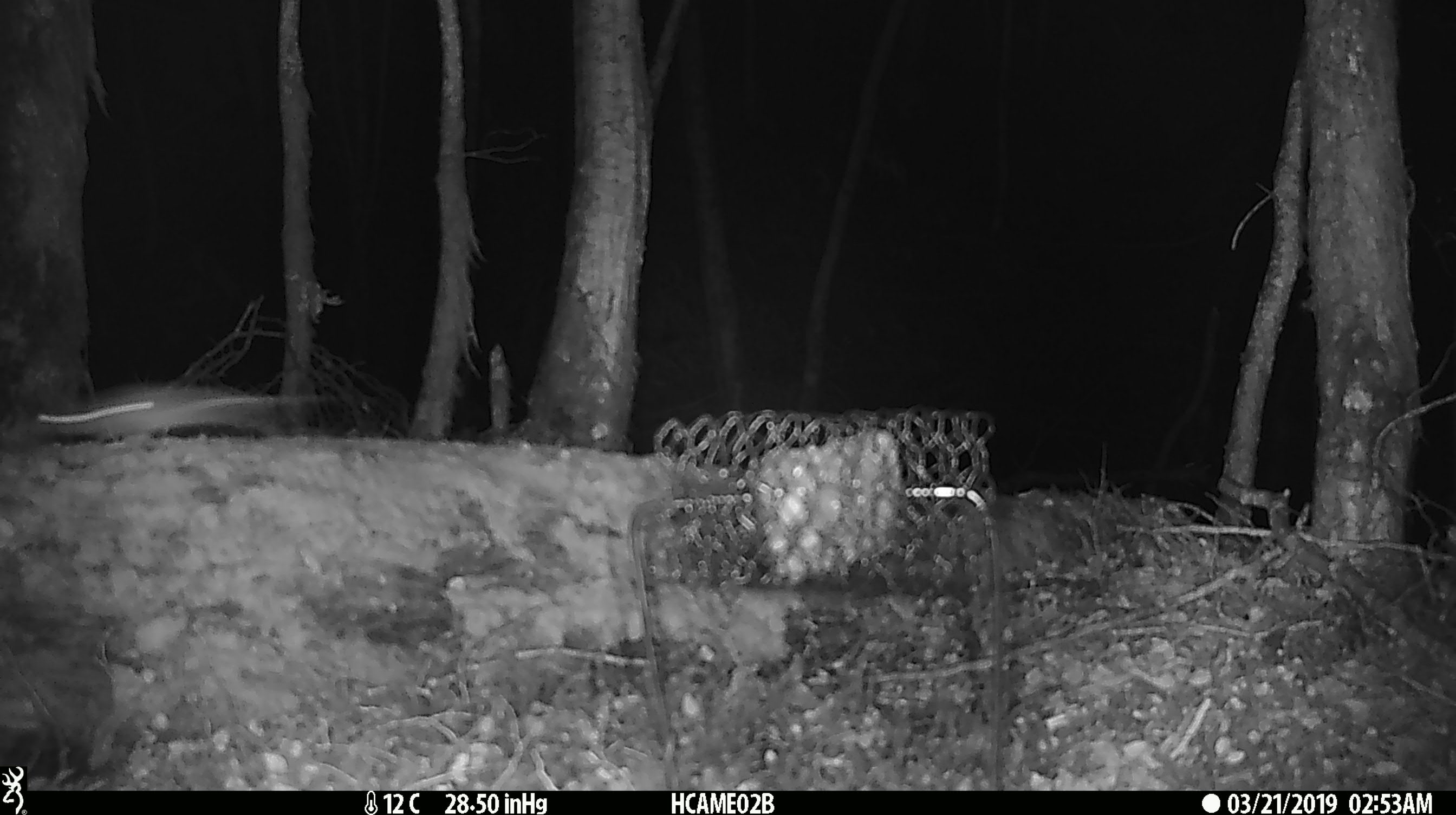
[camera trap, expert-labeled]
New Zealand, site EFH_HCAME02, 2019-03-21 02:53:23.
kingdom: Animalia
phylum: Chordata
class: Mammalia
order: Rodentia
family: Muridae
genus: Mus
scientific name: Mus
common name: mouse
Mouse (Mus).